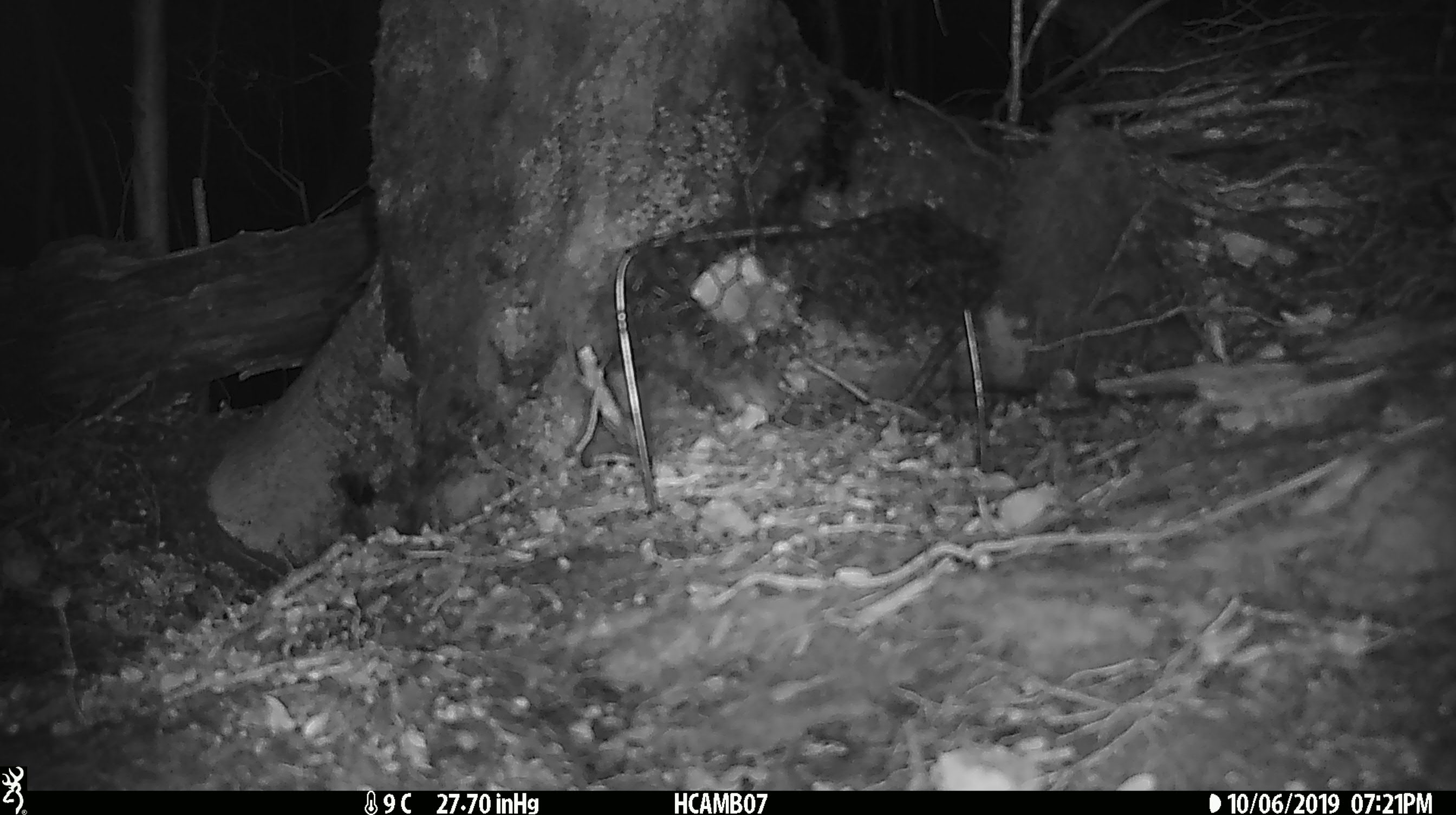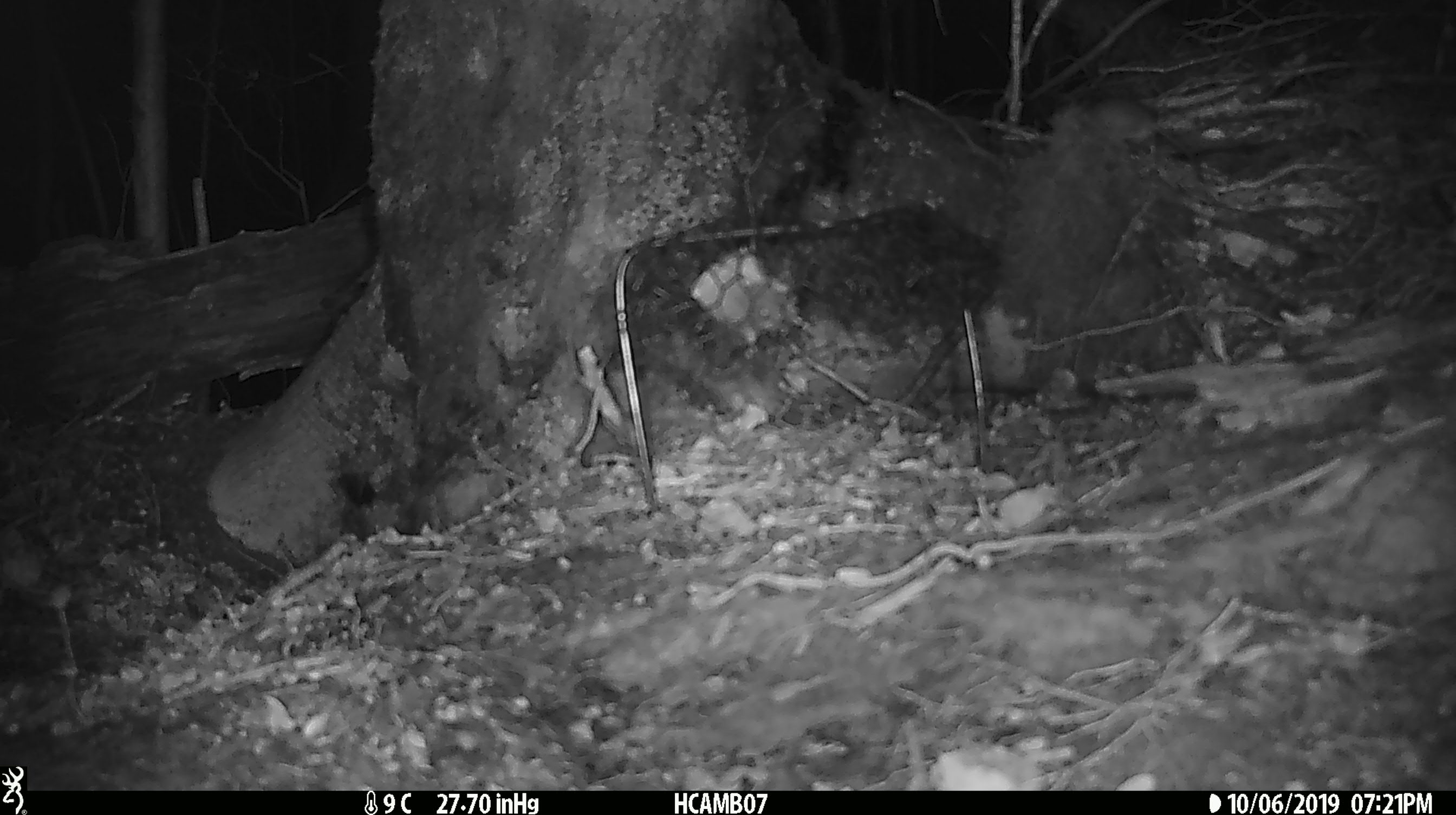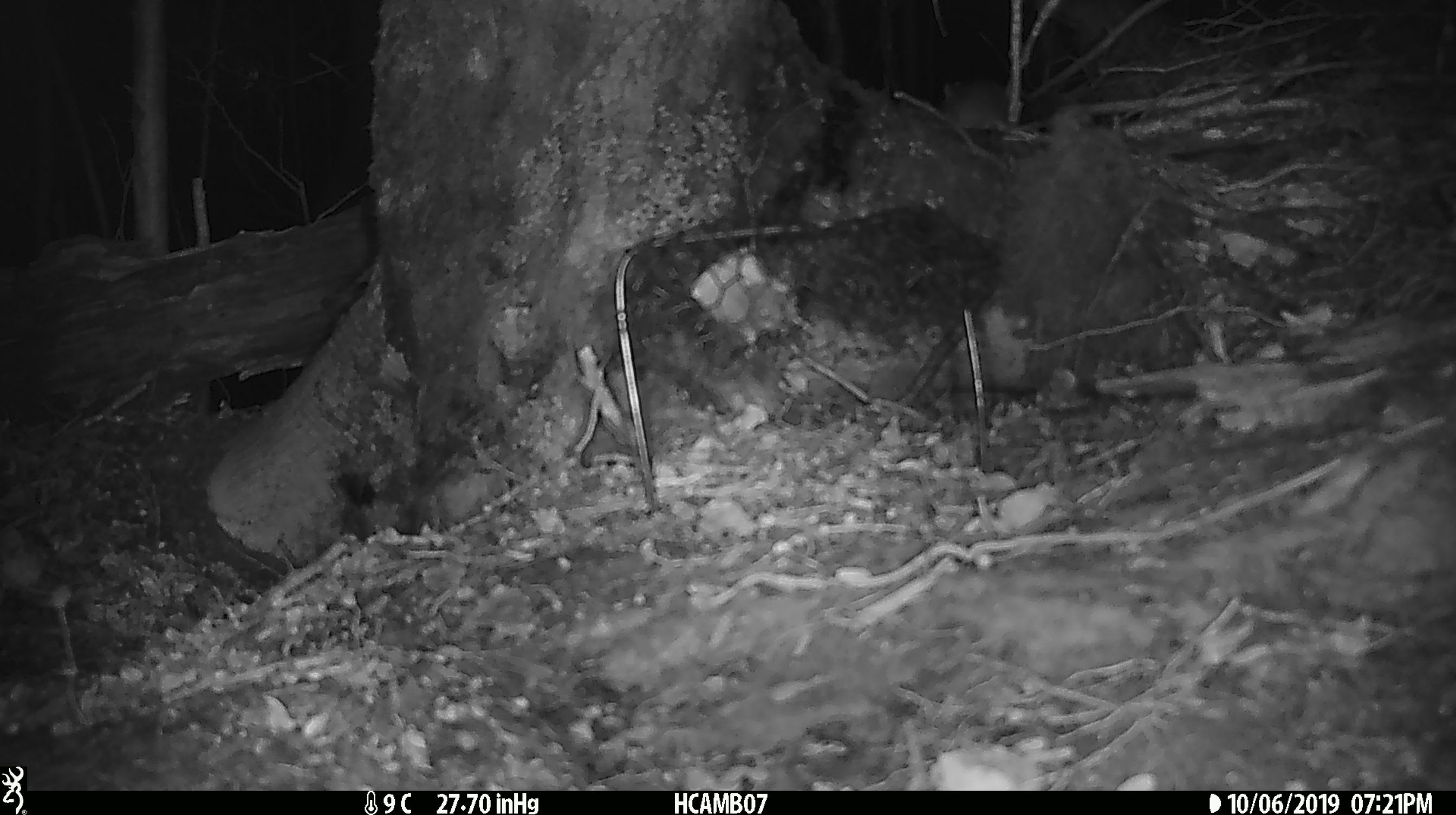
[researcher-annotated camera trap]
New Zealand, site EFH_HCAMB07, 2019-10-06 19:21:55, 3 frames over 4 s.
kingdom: Animalia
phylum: Chordata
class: Mammalia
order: Rodentia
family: Muridae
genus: Mus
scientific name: Mus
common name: mouse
Mouse (Mus).